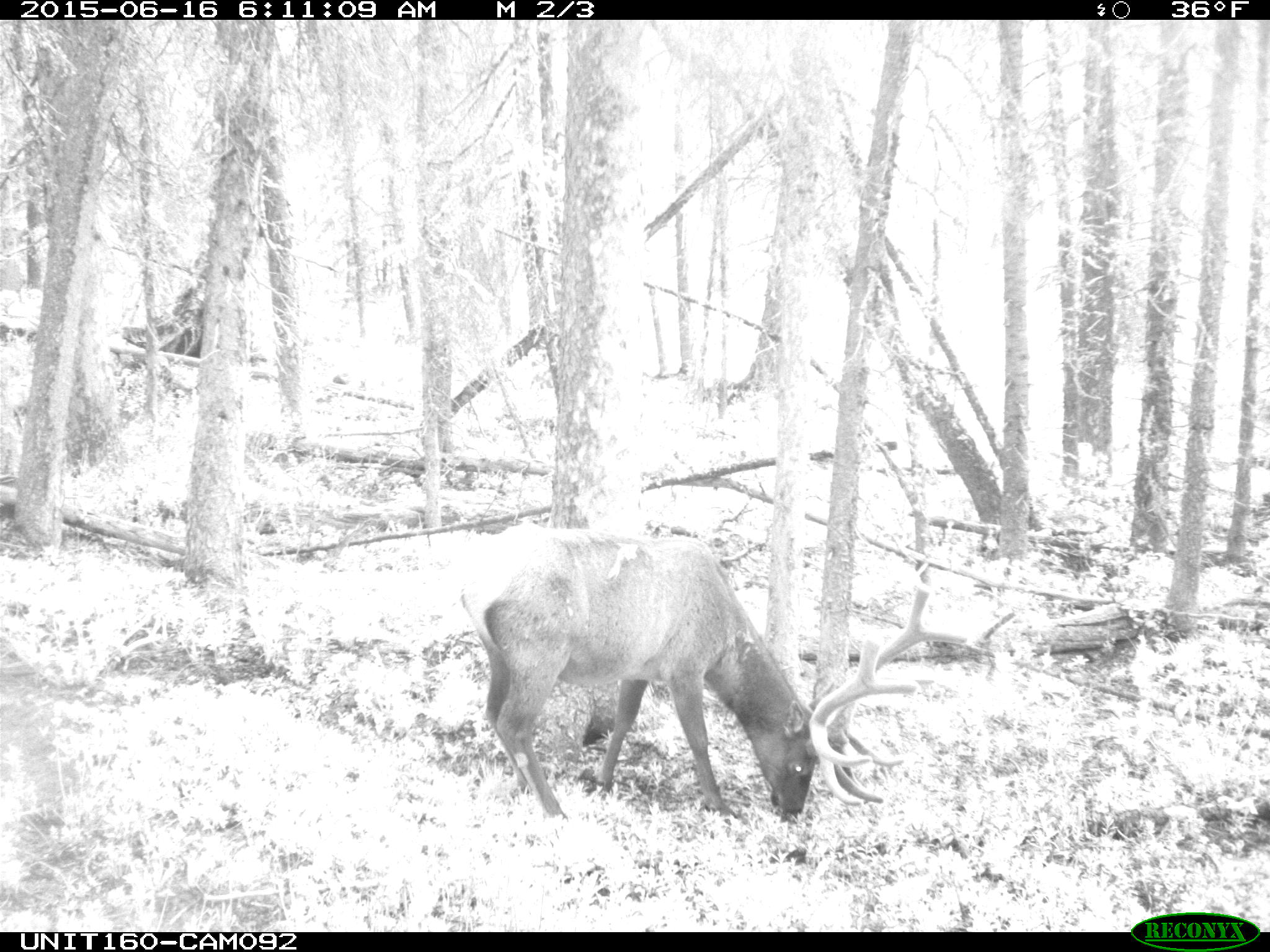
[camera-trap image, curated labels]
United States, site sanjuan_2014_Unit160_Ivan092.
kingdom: Animalia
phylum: Chordata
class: Mammalia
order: Artiodactyla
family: Cervidae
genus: Cervus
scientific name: Cervus elaphus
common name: red deer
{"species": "Cervus elaphus (red deer)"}